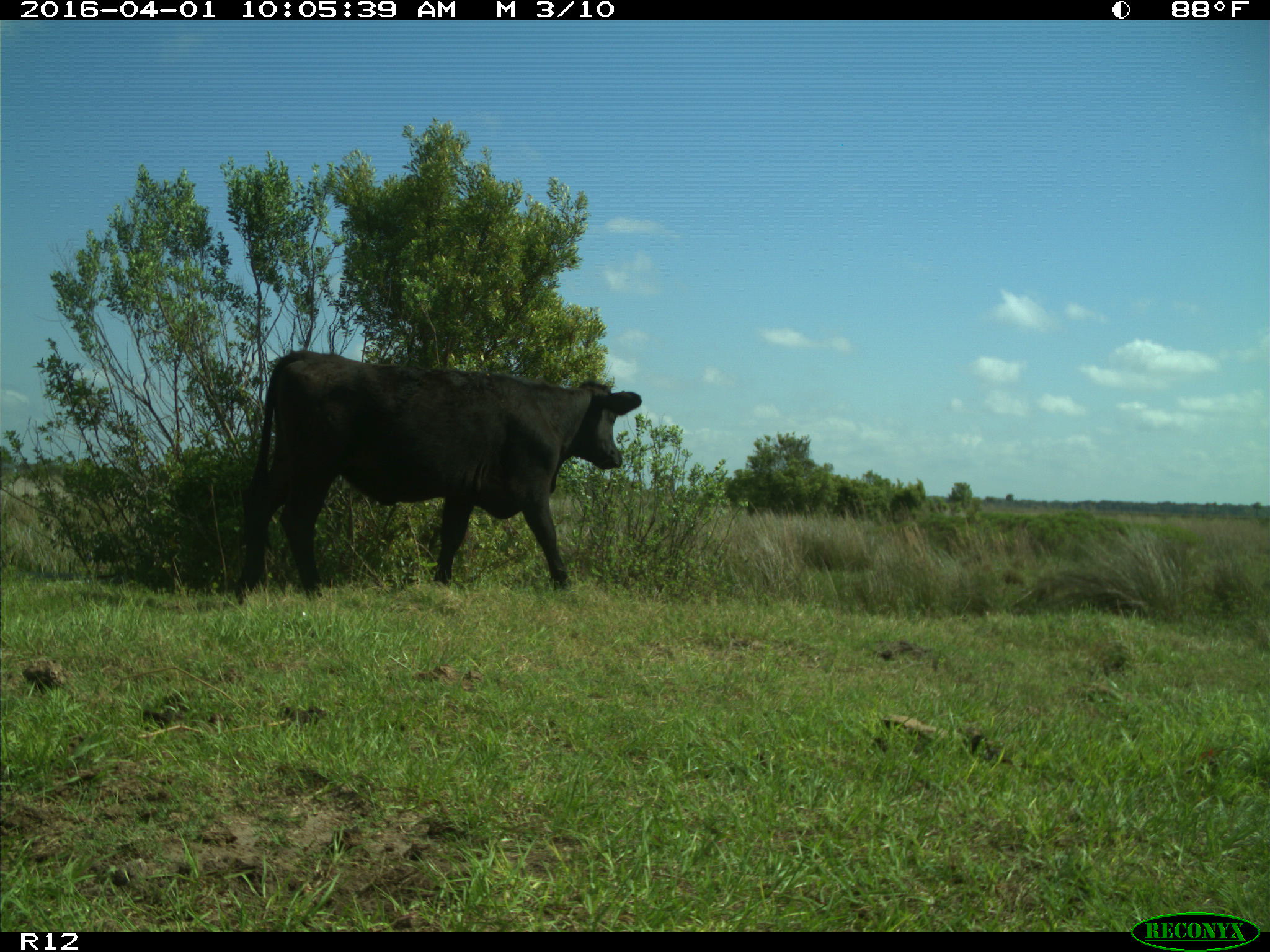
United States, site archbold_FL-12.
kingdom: Animalia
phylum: Chordata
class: Mammalia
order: Artiodactyla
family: Bovidae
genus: Bos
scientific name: Bos taurus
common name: domestic cow